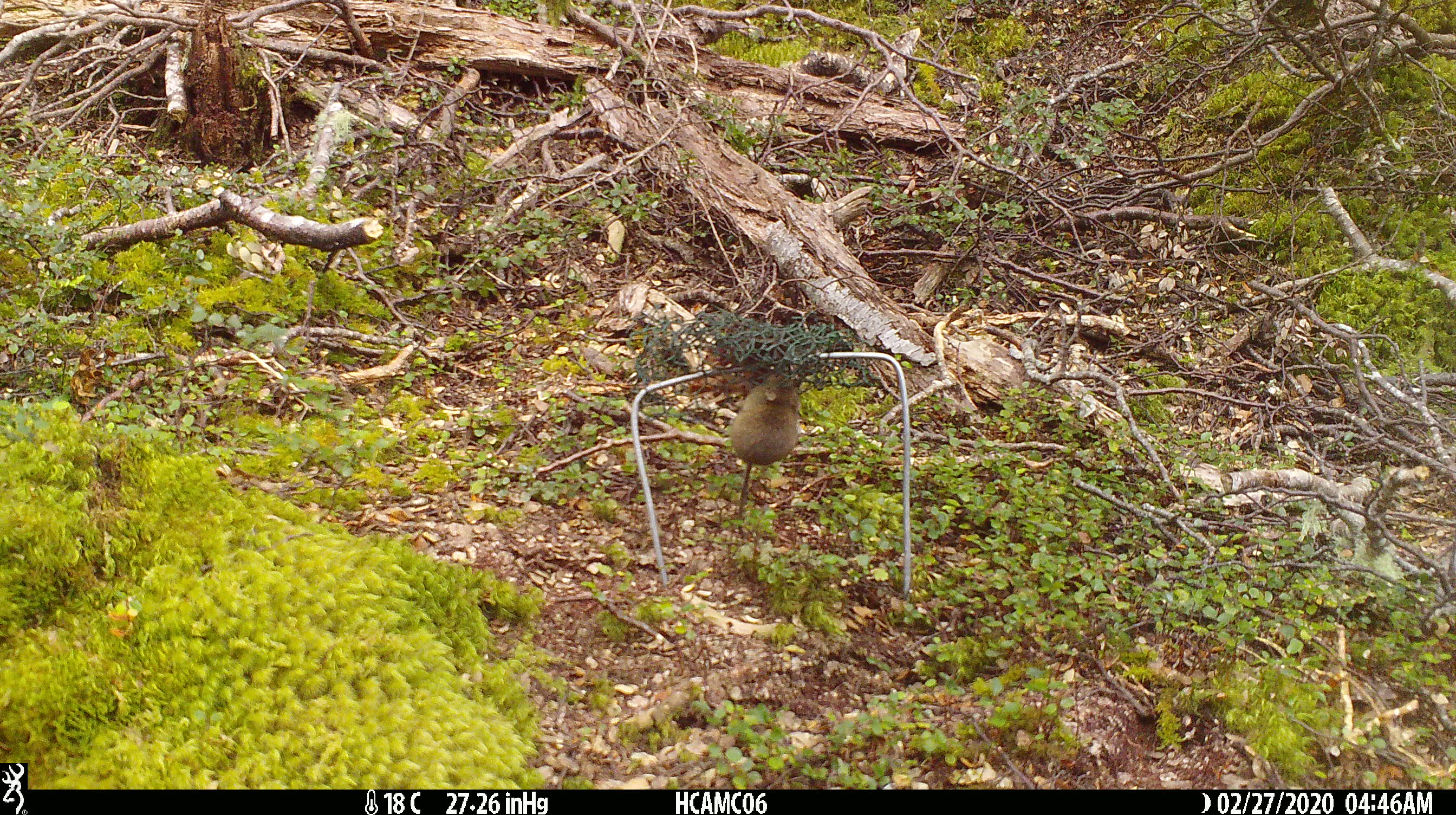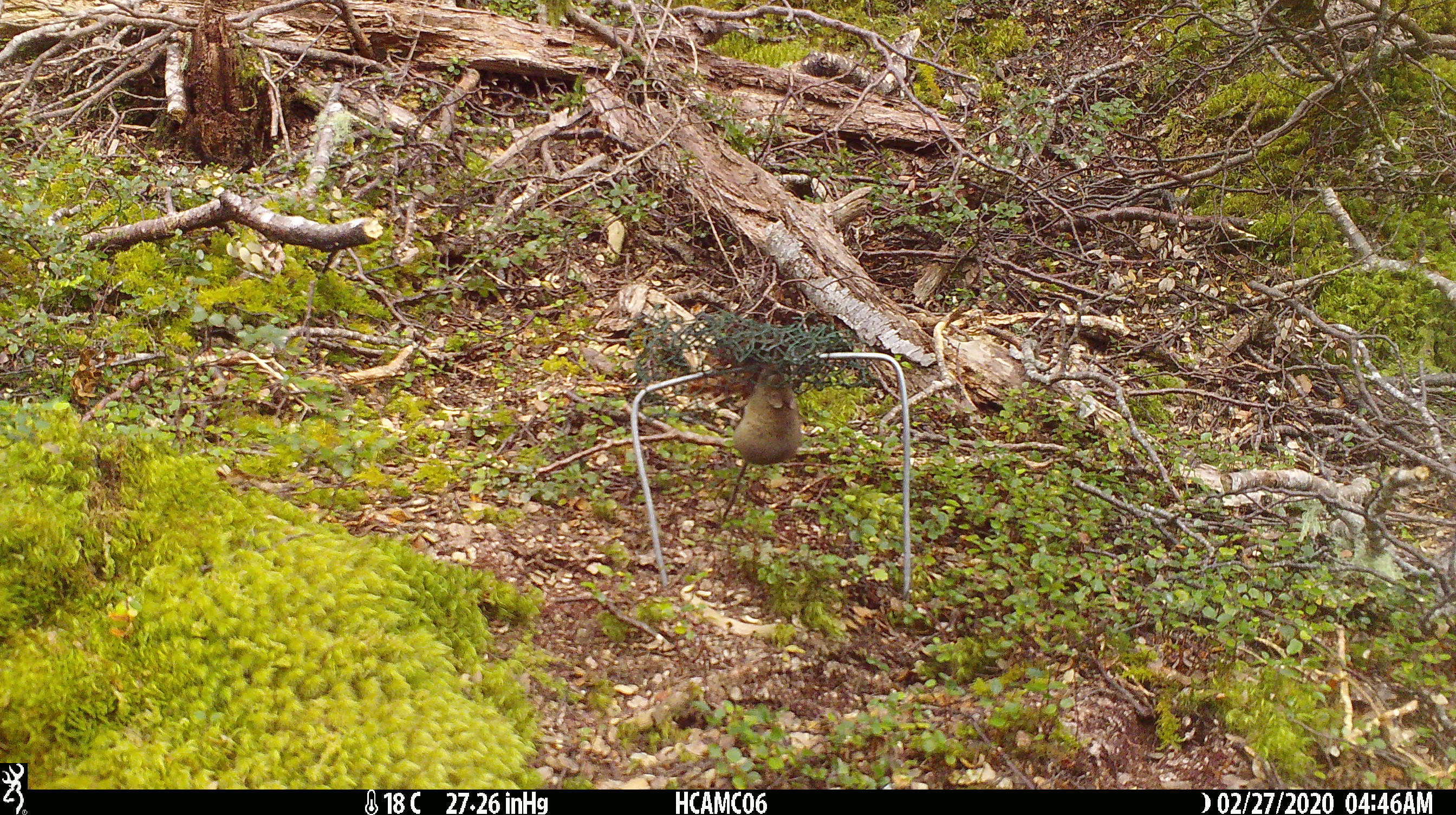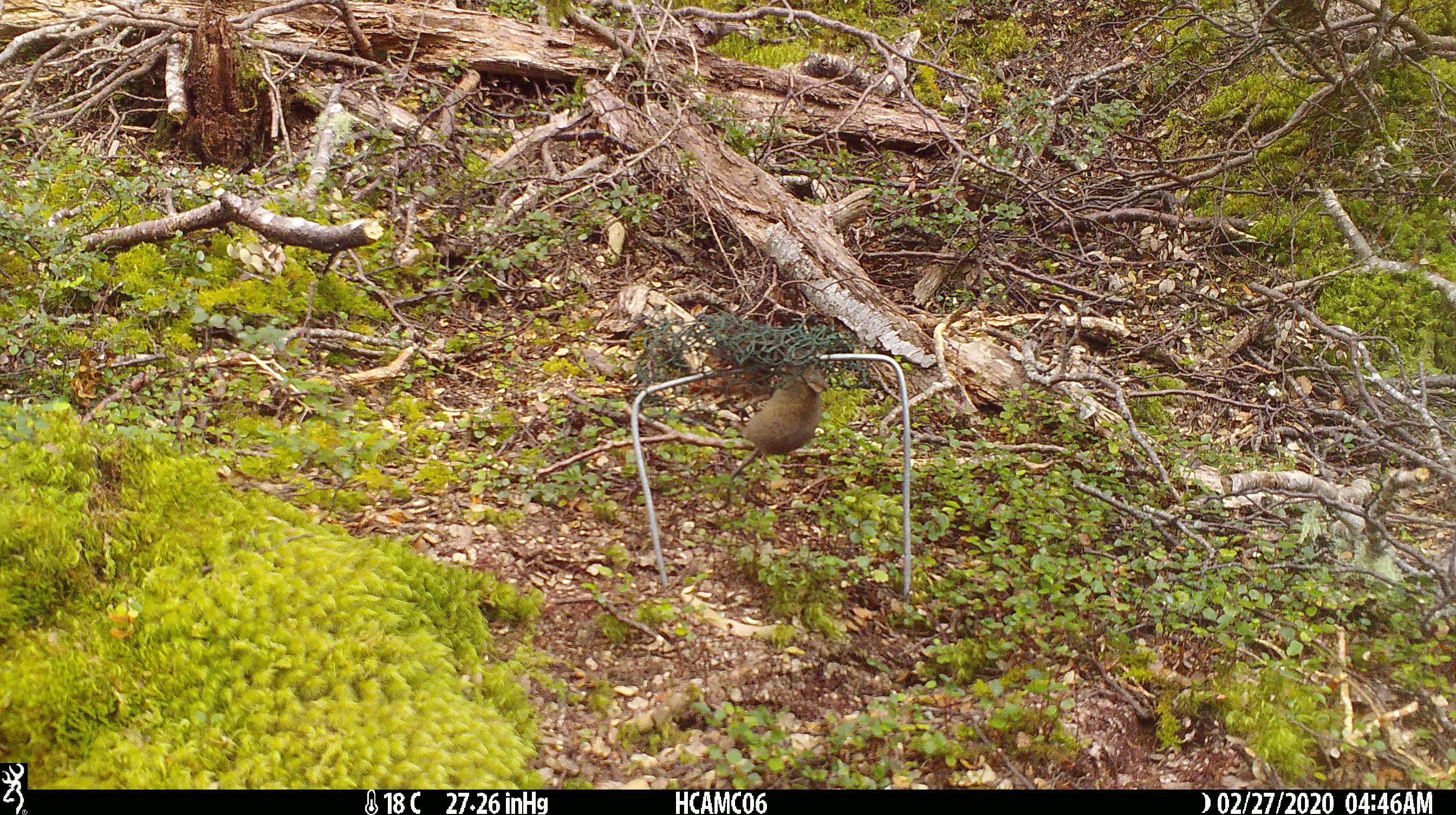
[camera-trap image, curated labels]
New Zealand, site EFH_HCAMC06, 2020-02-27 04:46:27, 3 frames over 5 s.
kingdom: Animalia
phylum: Chordata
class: Mammalia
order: Rodentia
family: Muridae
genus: Mus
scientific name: Mus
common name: mouse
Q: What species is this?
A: Mouse (Mus).